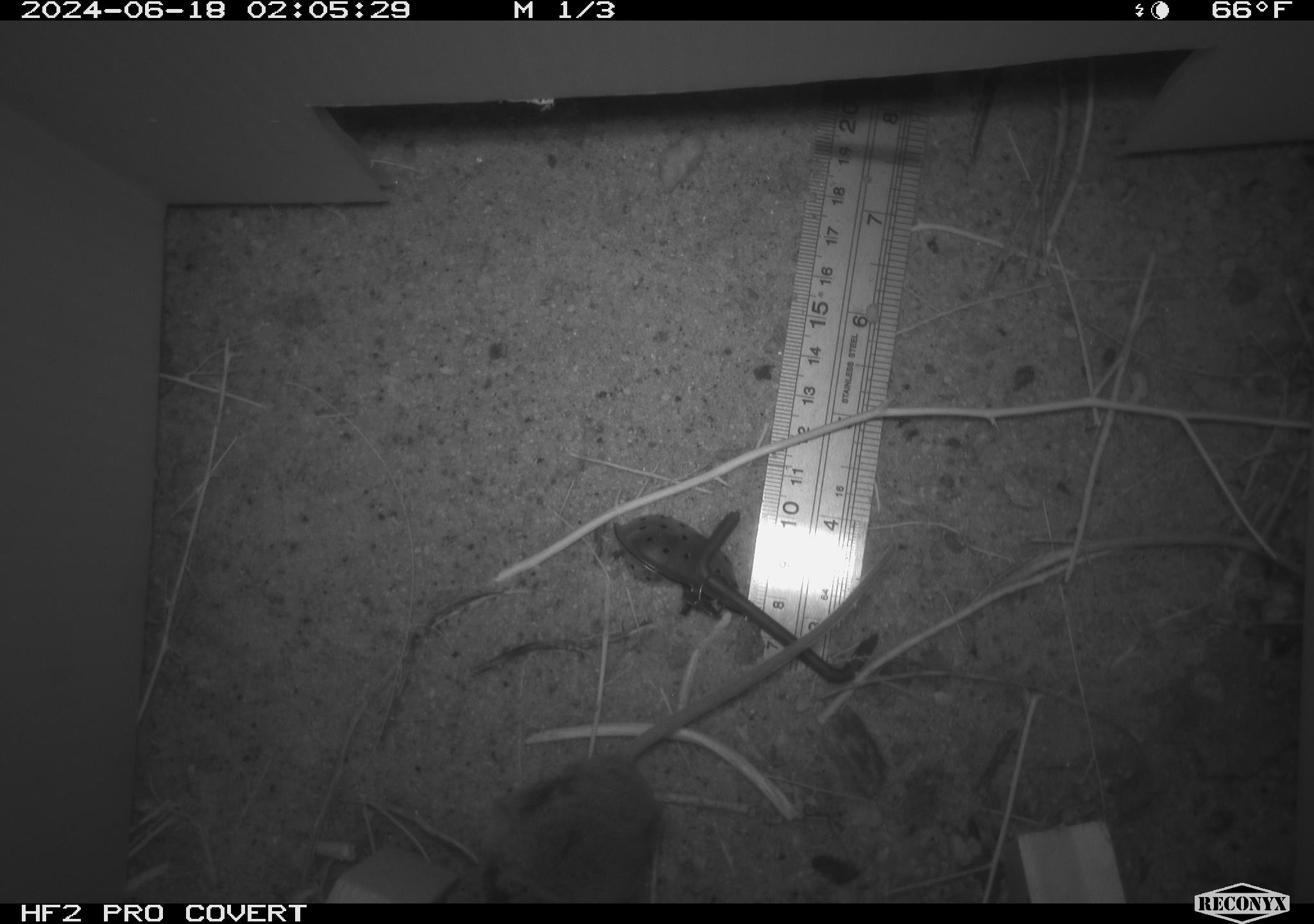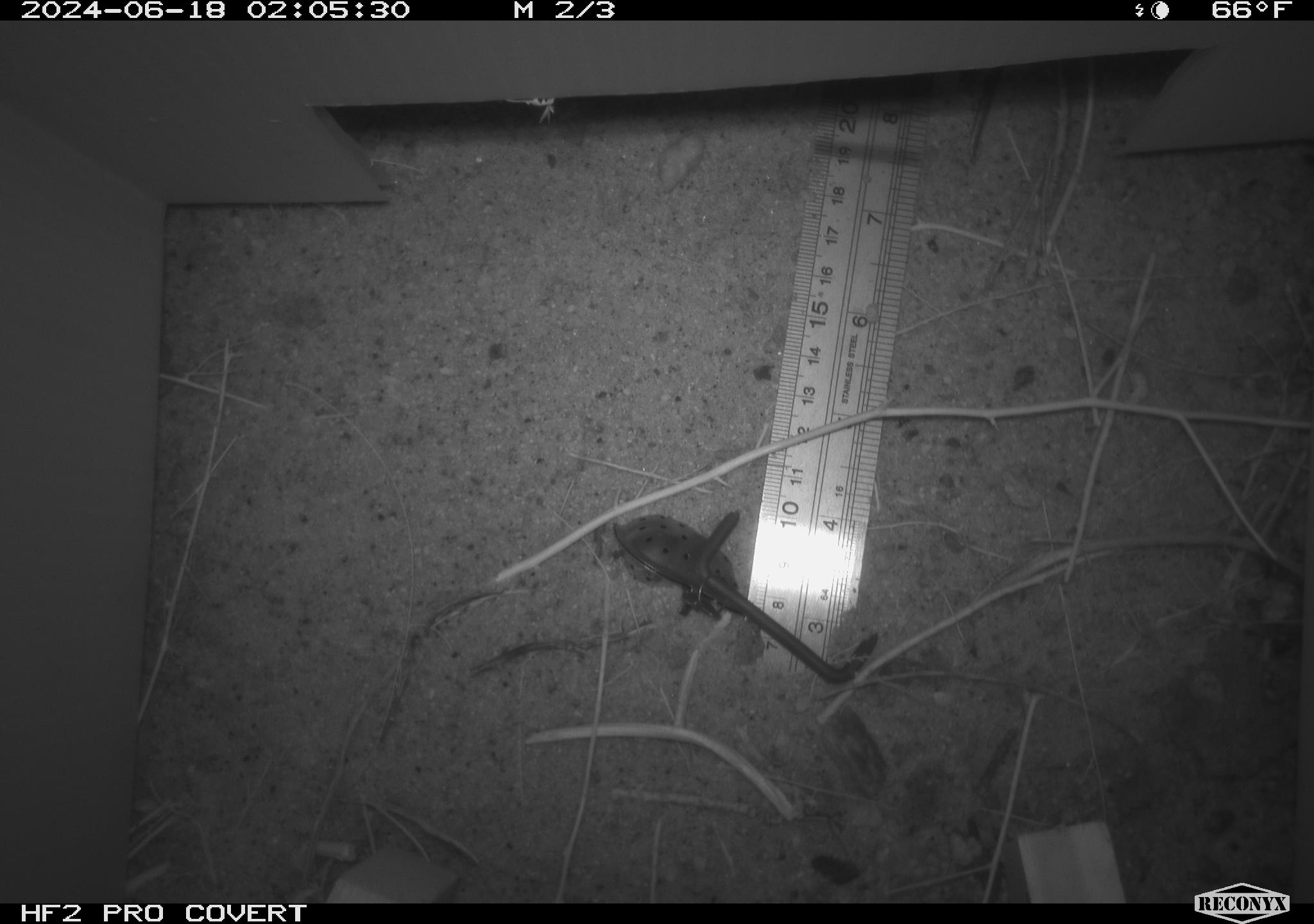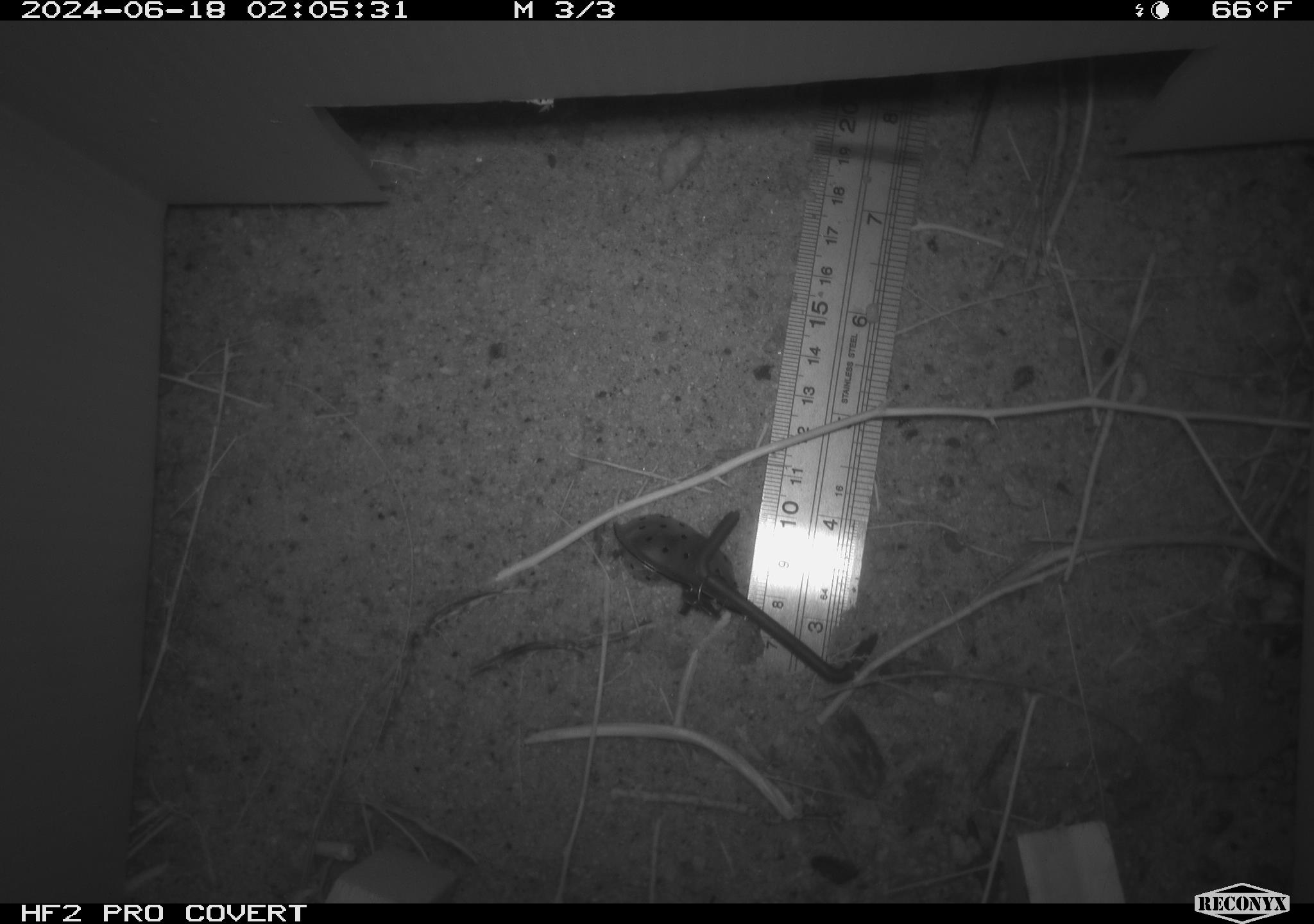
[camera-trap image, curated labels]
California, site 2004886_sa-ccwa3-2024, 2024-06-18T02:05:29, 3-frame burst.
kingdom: Animalia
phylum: Chordata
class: Mammalia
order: Rodentia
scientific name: Rodentia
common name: mouse species